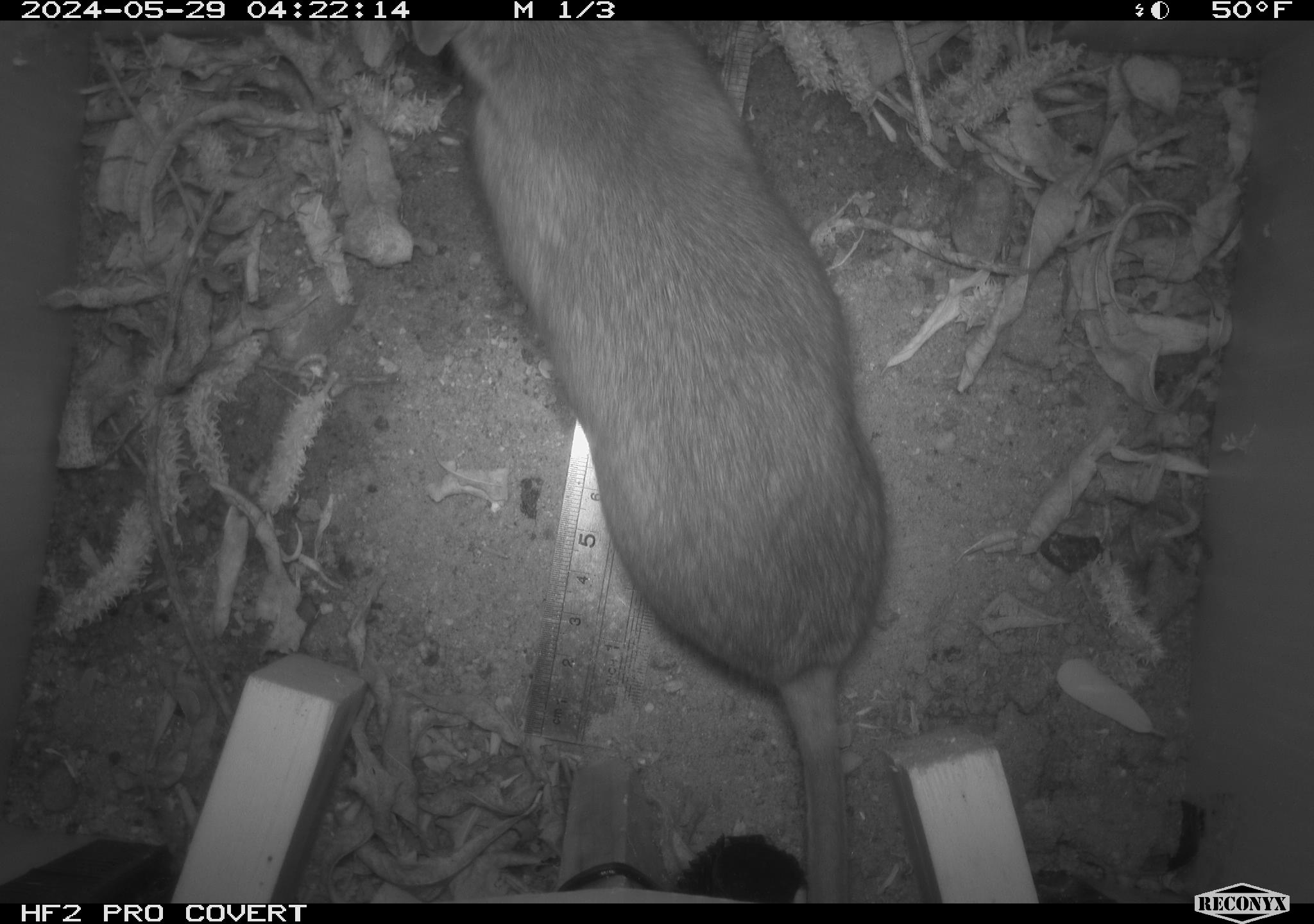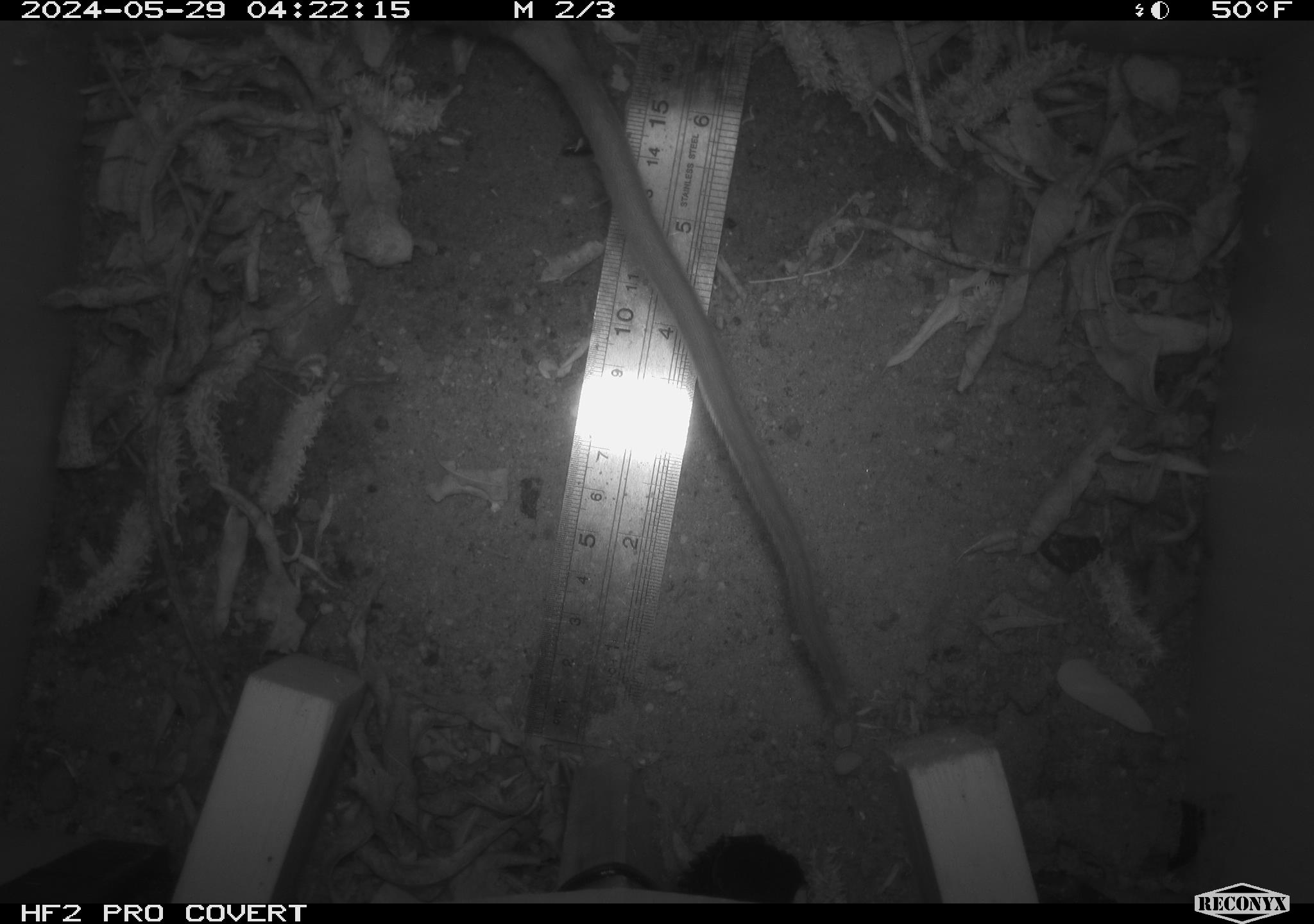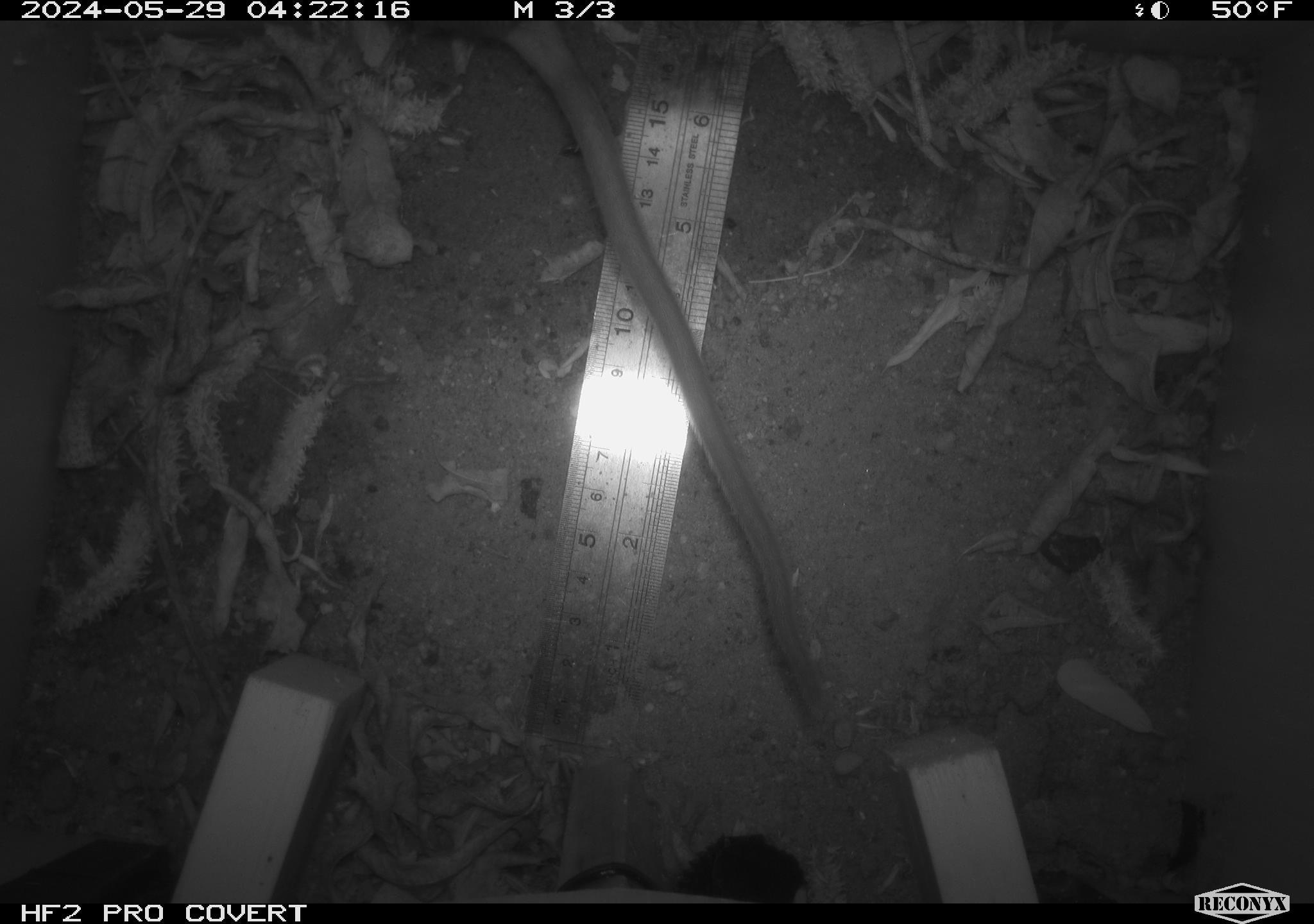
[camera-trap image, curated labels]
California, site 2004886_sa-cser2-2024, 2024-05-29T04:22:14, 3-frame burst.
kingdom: Animalia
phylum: Chordata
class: Mammalia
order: Rodentia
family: Muridae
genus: Rattus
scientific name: Rattus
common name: rat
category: rattus species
Rattus species (rat) (Rattus).